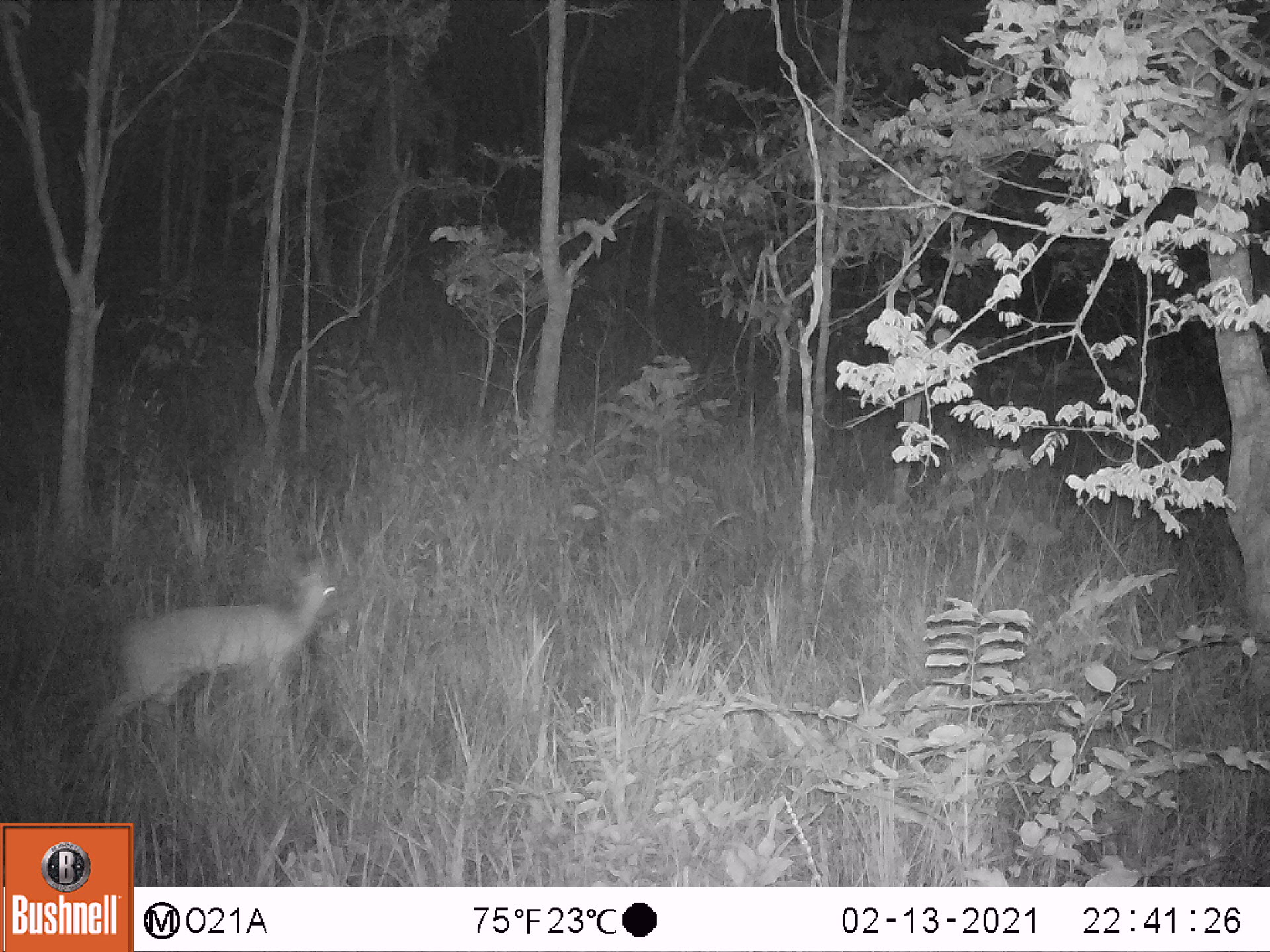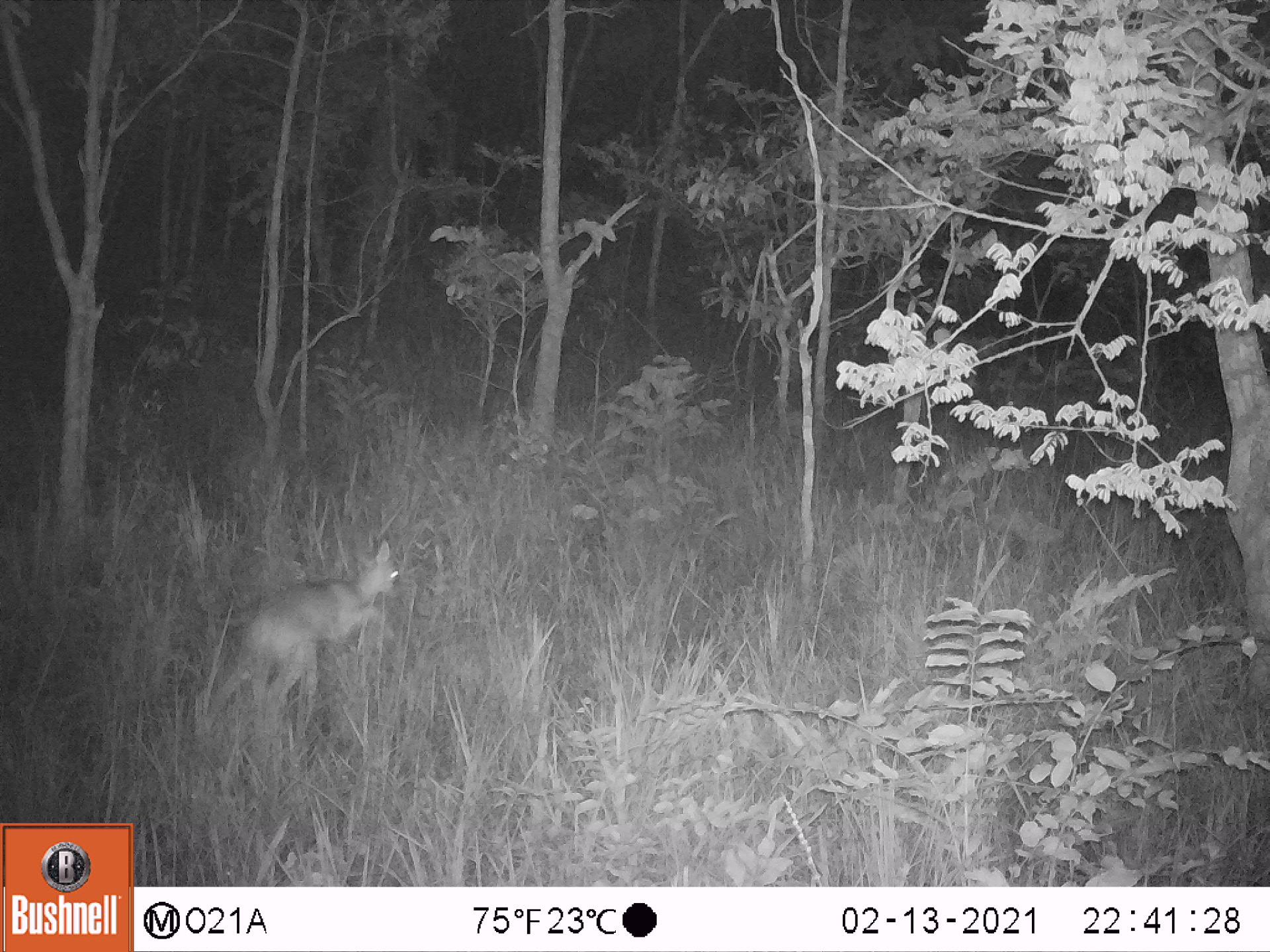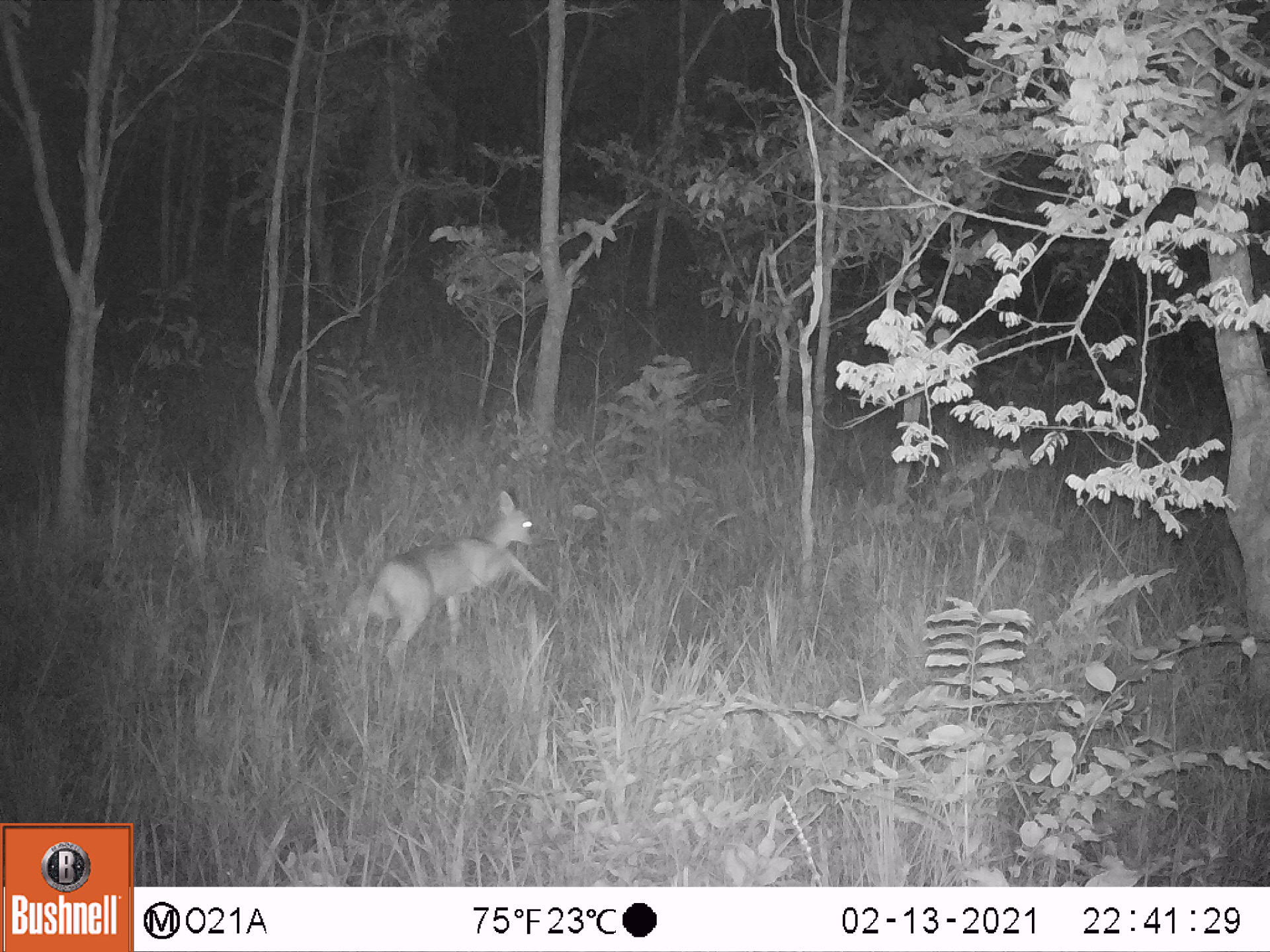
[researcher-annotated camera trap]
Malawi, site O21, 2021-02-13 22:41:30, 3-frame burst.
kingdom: Animalia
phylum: Chordata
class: Mammalia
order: Artiodactyla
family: Bovidae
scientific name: Antilopinae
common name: small antelope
Small antelope (Antilopinae), count 1.